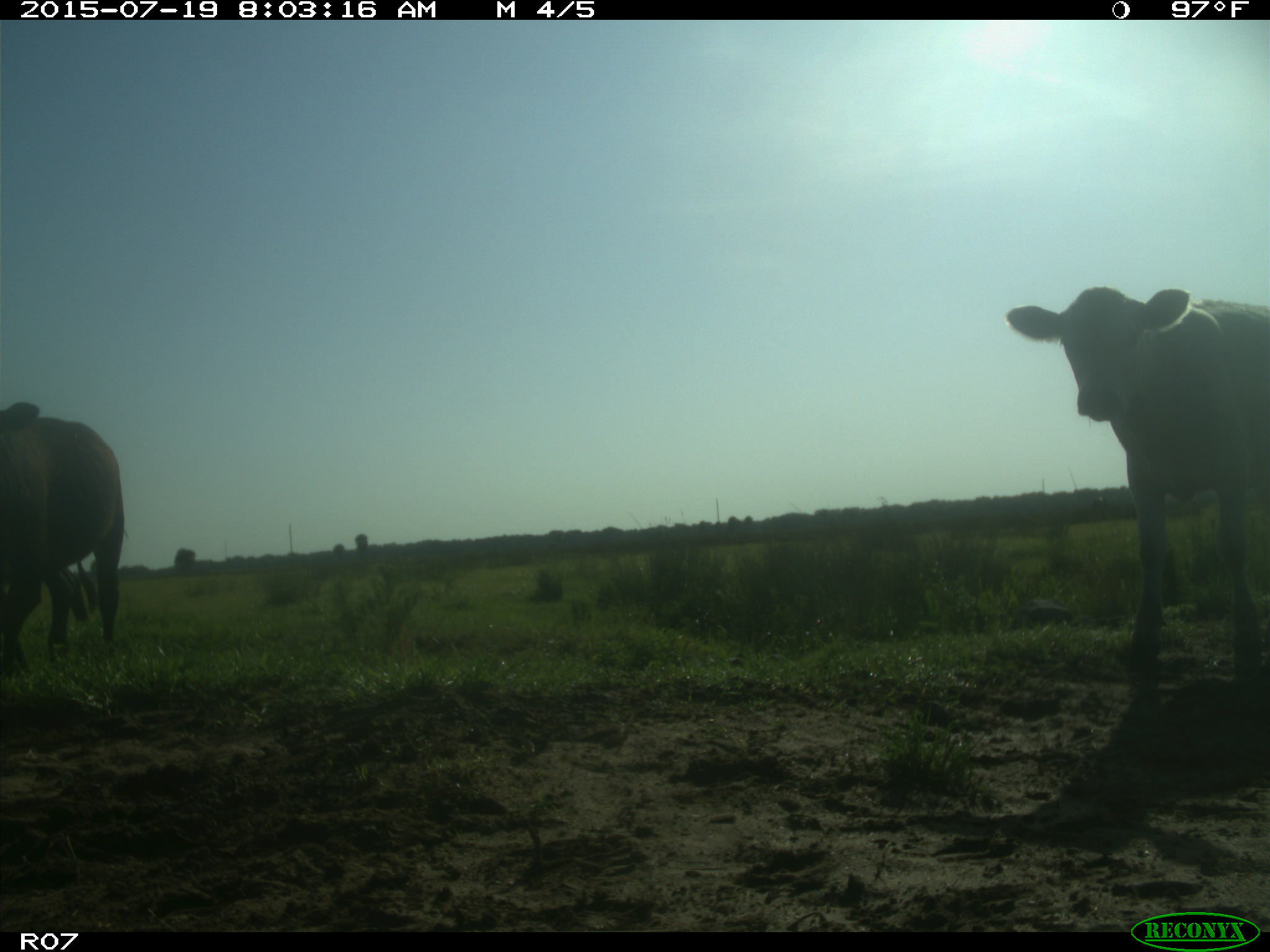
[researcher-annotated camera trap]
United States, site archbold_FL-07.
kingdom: Animalia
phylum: Chordata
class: Mammalia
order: Artiodactyla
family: Bovidae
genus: Bos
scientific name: Bos taurus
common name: domestic cow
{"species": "Bos taurus (domestic cow)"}